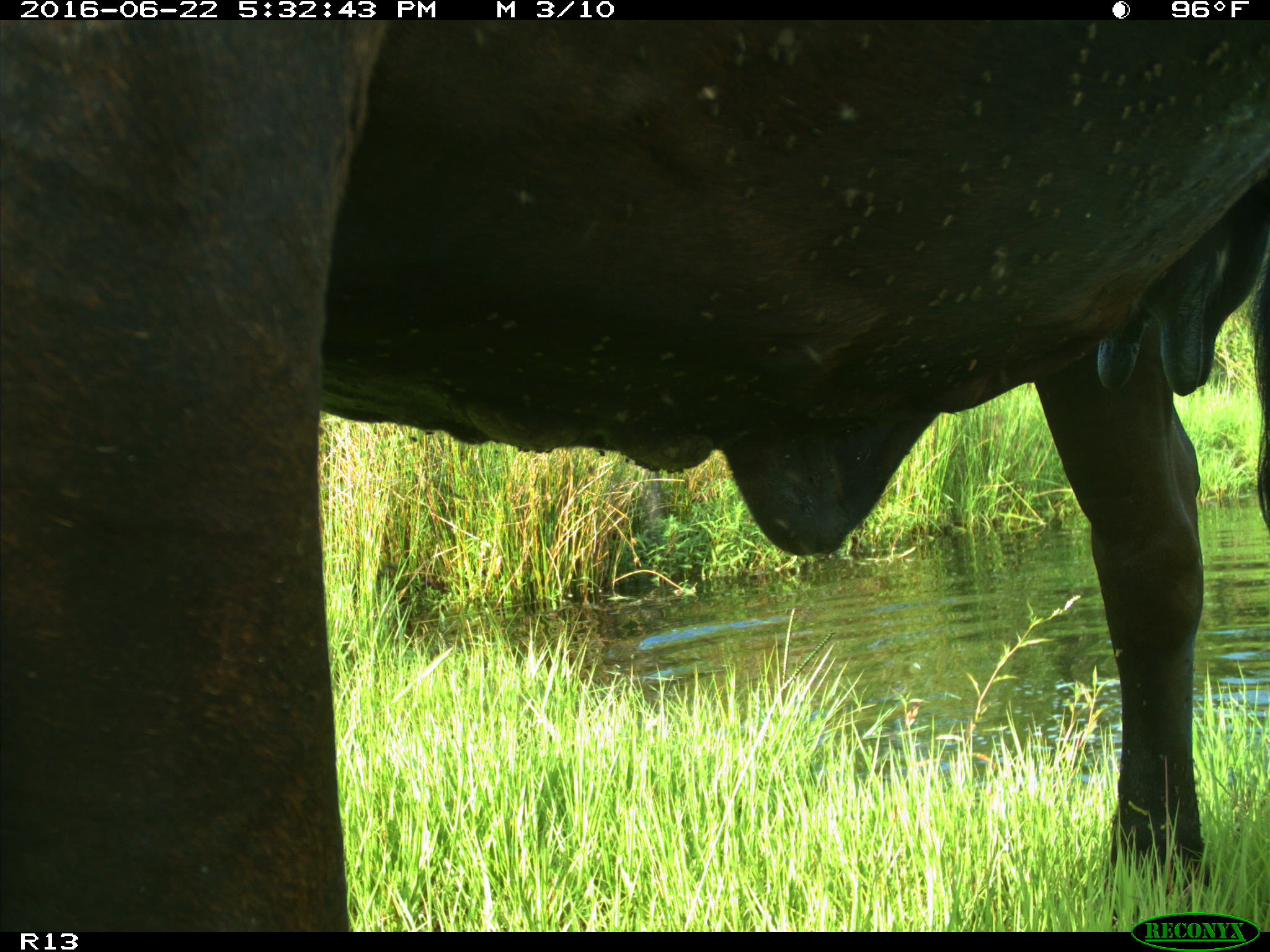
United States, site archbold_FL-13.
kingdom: Animalia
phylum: Chordata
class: Mammalia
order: Artiodactyla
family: Bovidae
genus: Bos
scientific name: Bos taurus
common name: domestic cow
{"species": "Bos taurus (domestic cow)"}